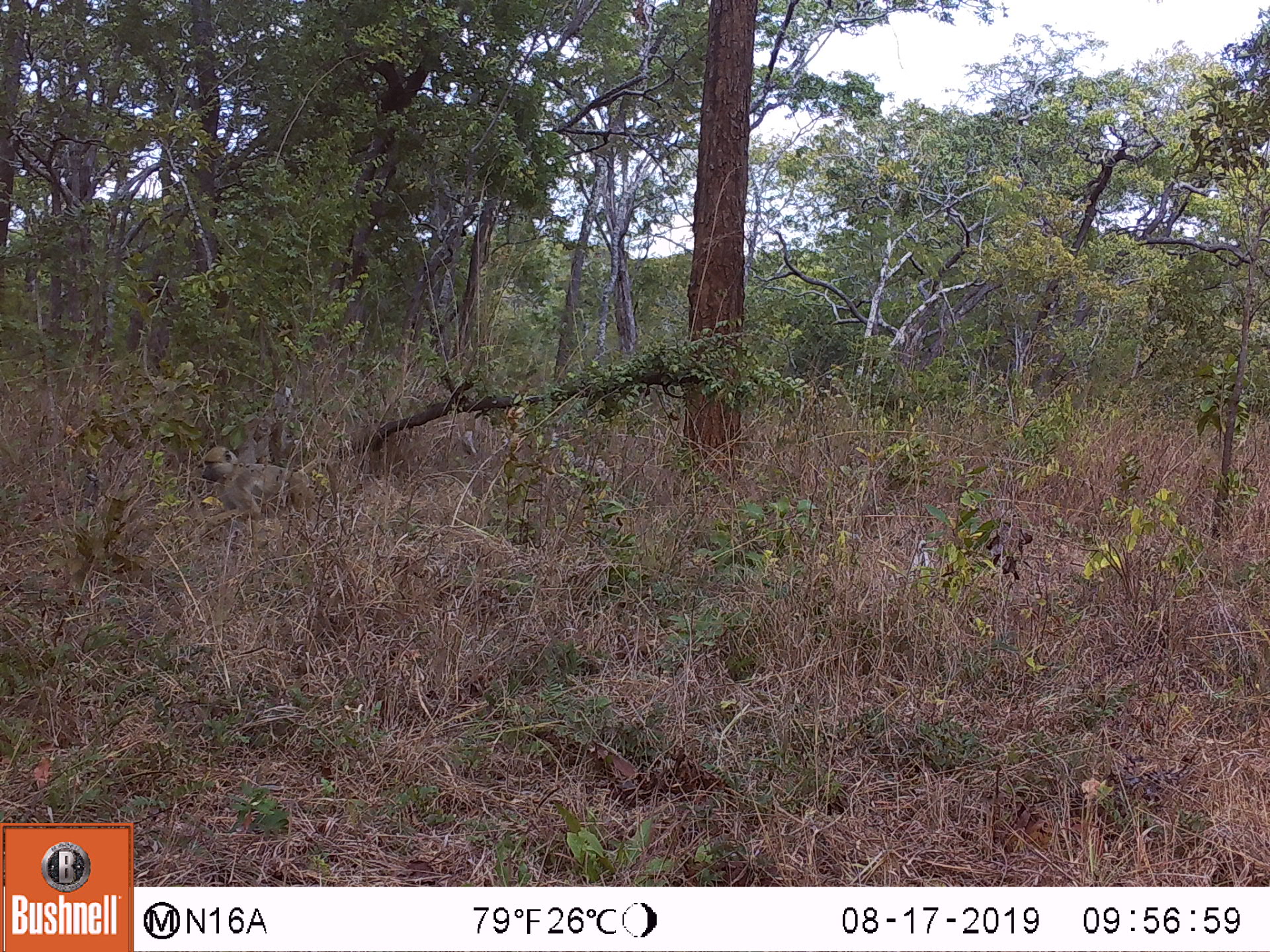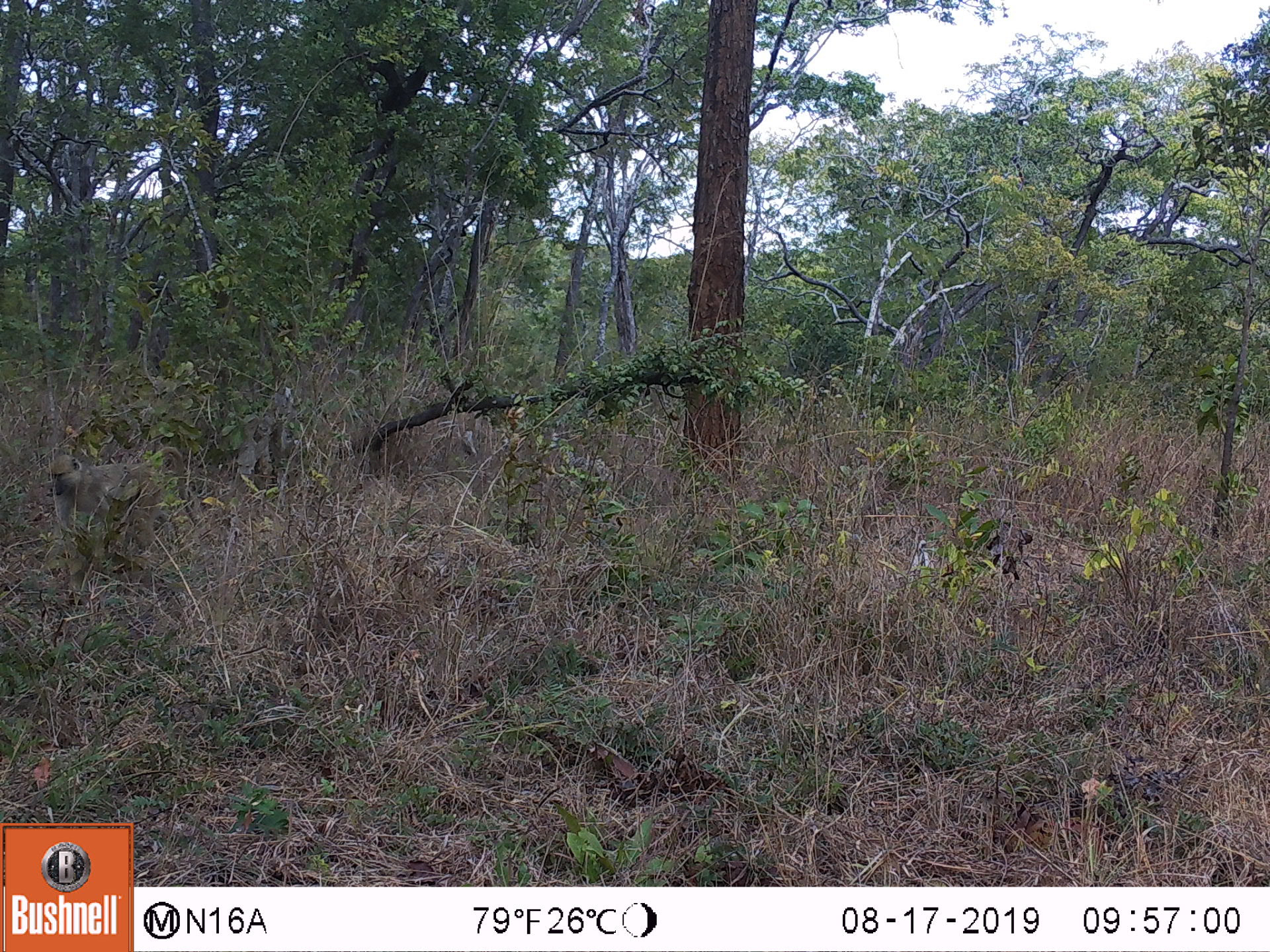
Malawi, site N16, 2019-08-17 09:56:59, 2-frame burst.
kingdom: Animalia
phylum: Chordata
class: Mammalia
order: Primates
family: Cercopithecidae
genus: Papio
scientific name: Papio cynocephalus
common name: yellow baboon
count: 1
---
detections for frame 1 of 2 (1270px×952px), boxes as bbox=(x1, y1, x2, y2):
yellow baboon: bbox=(198, 445, 340, 538)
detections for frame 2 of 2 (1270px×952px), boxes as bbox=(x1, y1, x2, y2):
yellow baboon: bbox=(44, 444, 199, 560)